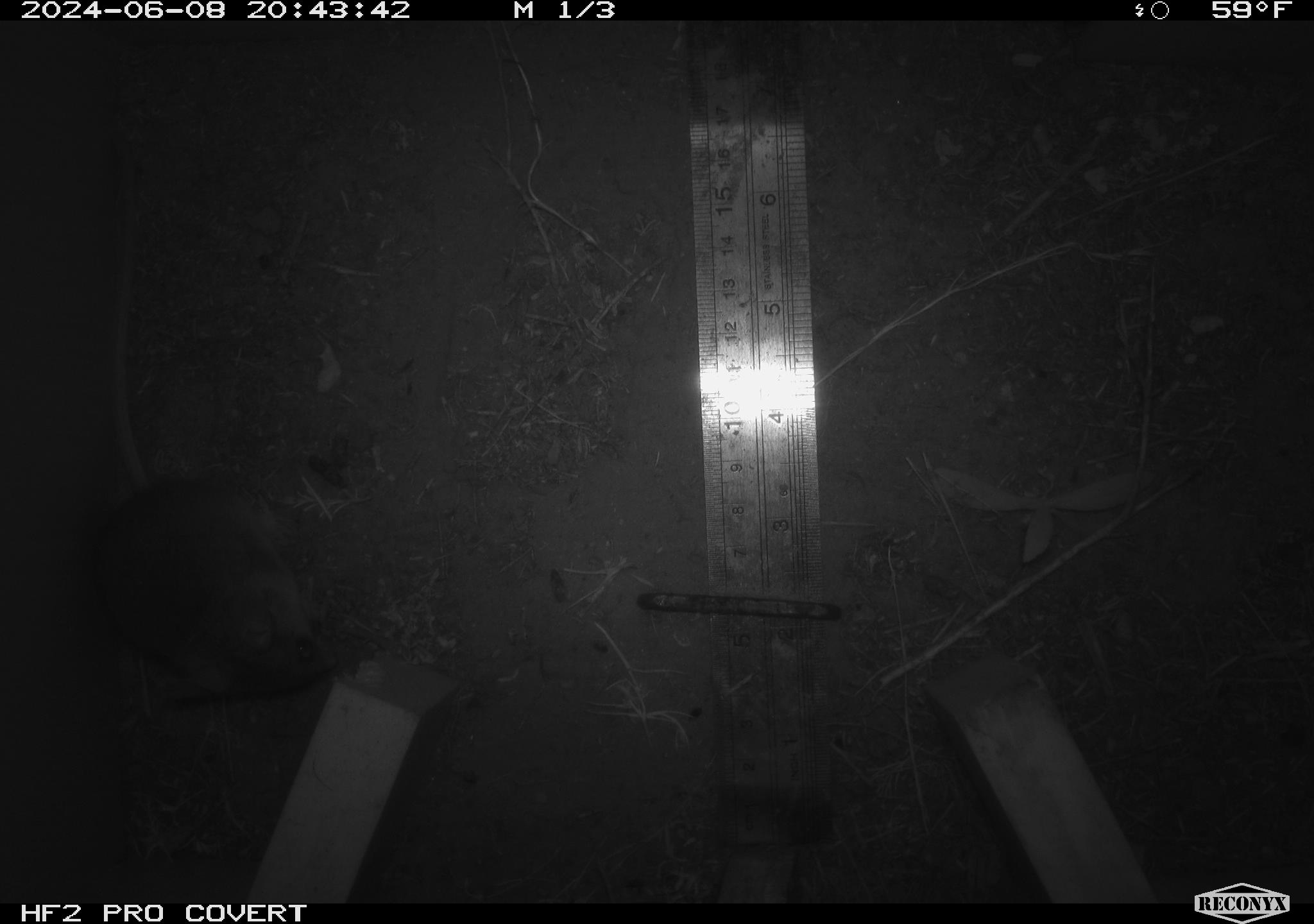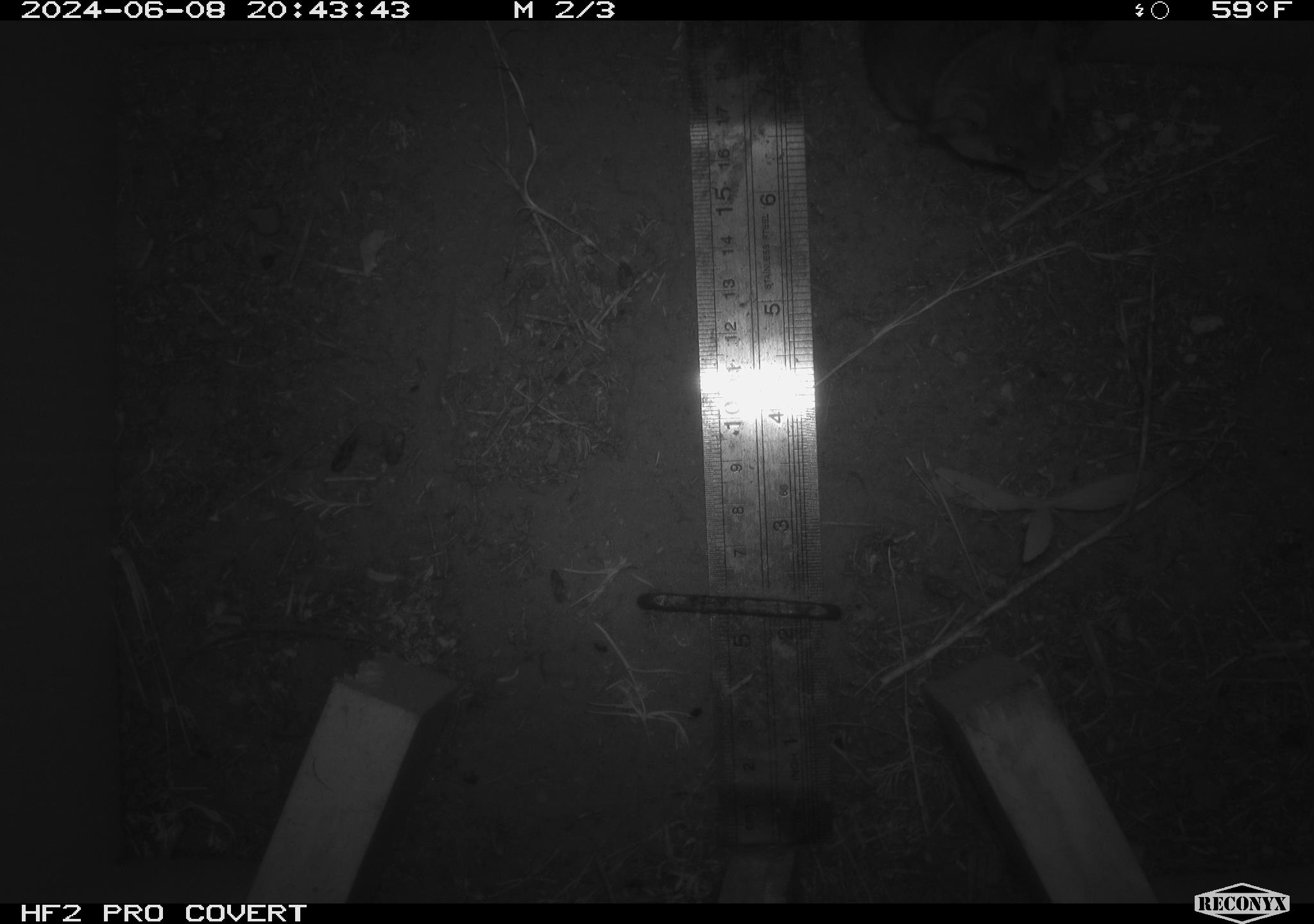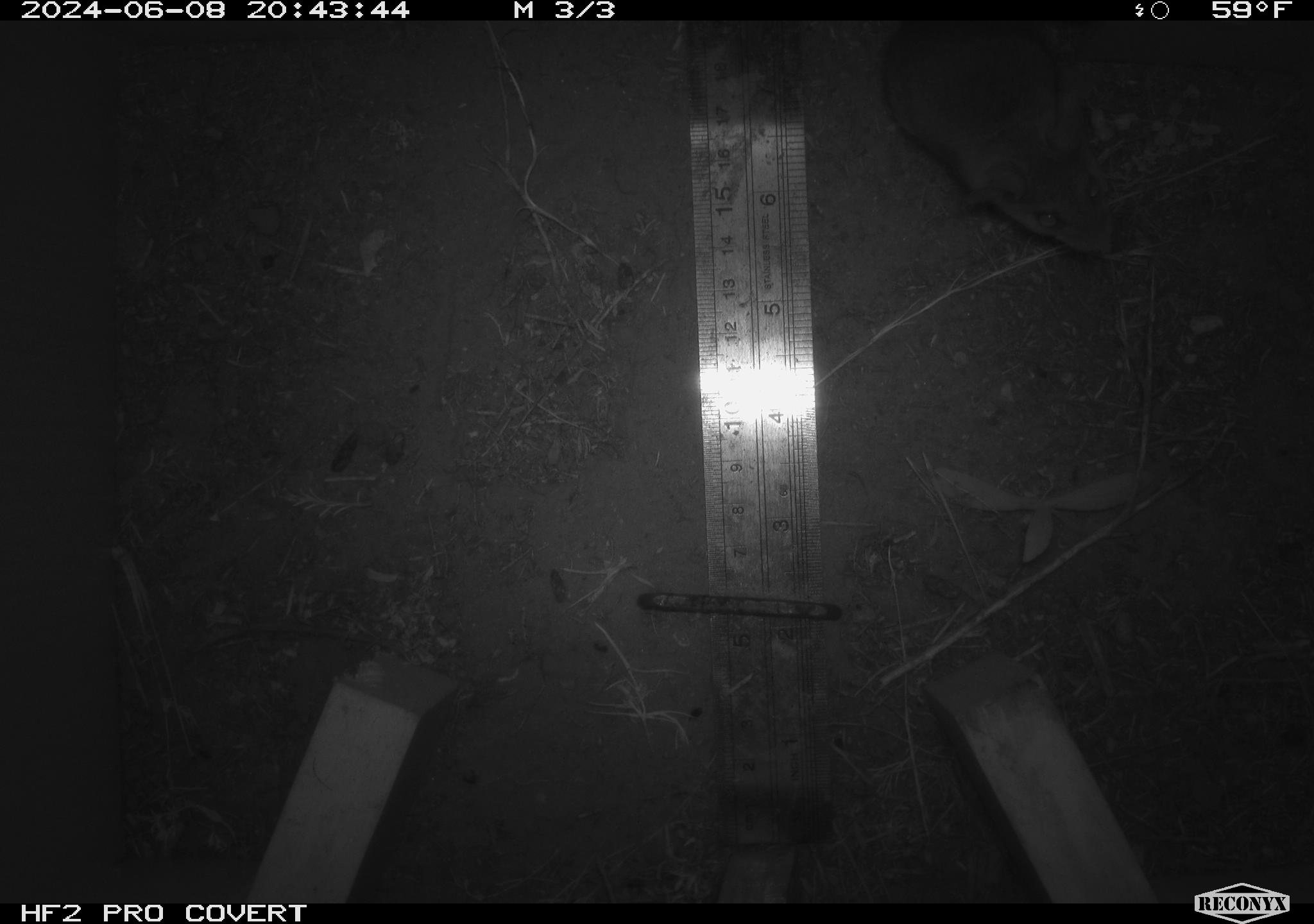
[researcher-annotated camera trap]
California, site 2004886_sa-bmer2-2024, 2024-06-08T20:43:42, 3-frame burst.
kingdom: Animalia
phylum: Chordata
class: Mammalia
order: Rodentia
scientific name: Rodentia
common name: mouse species